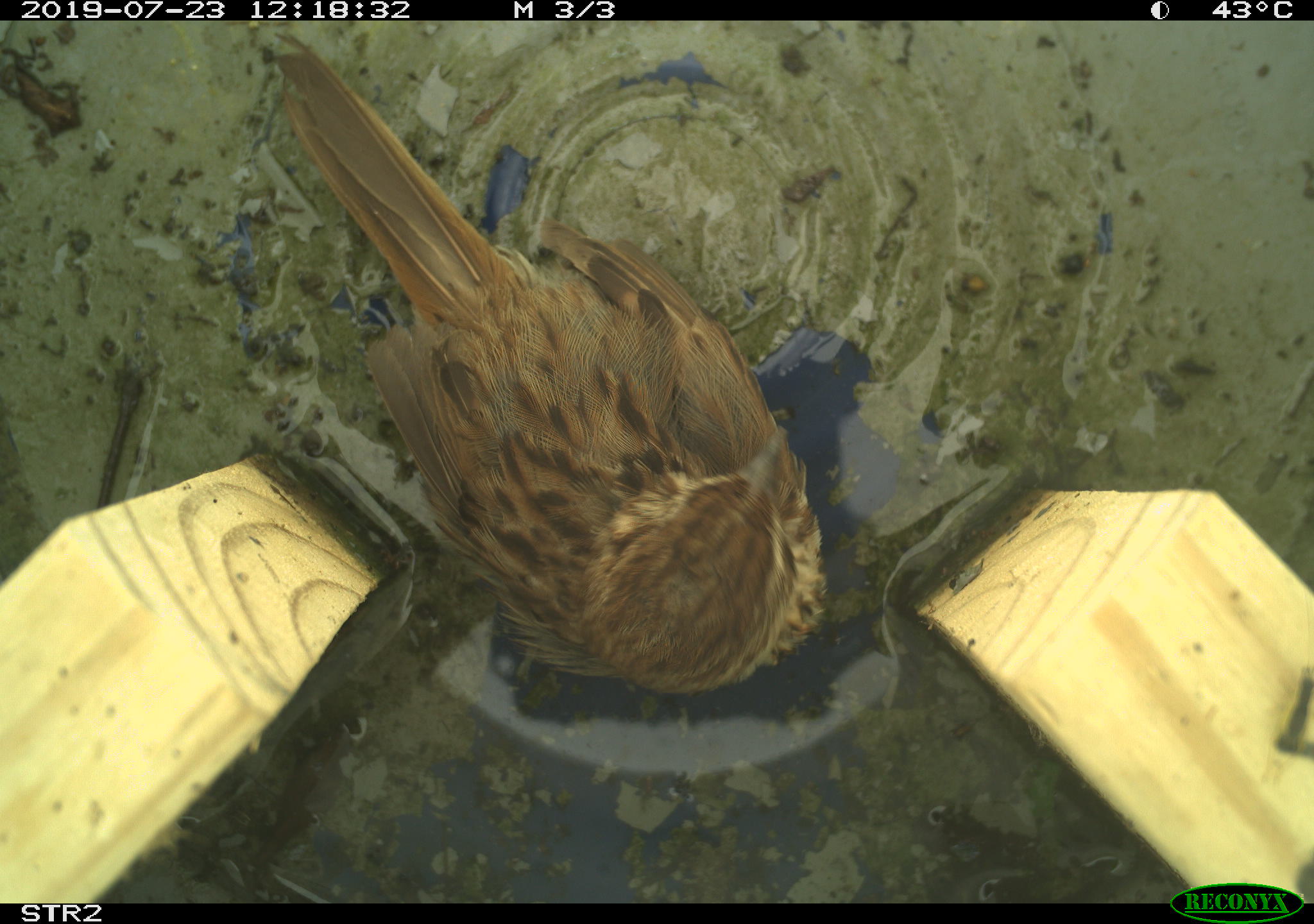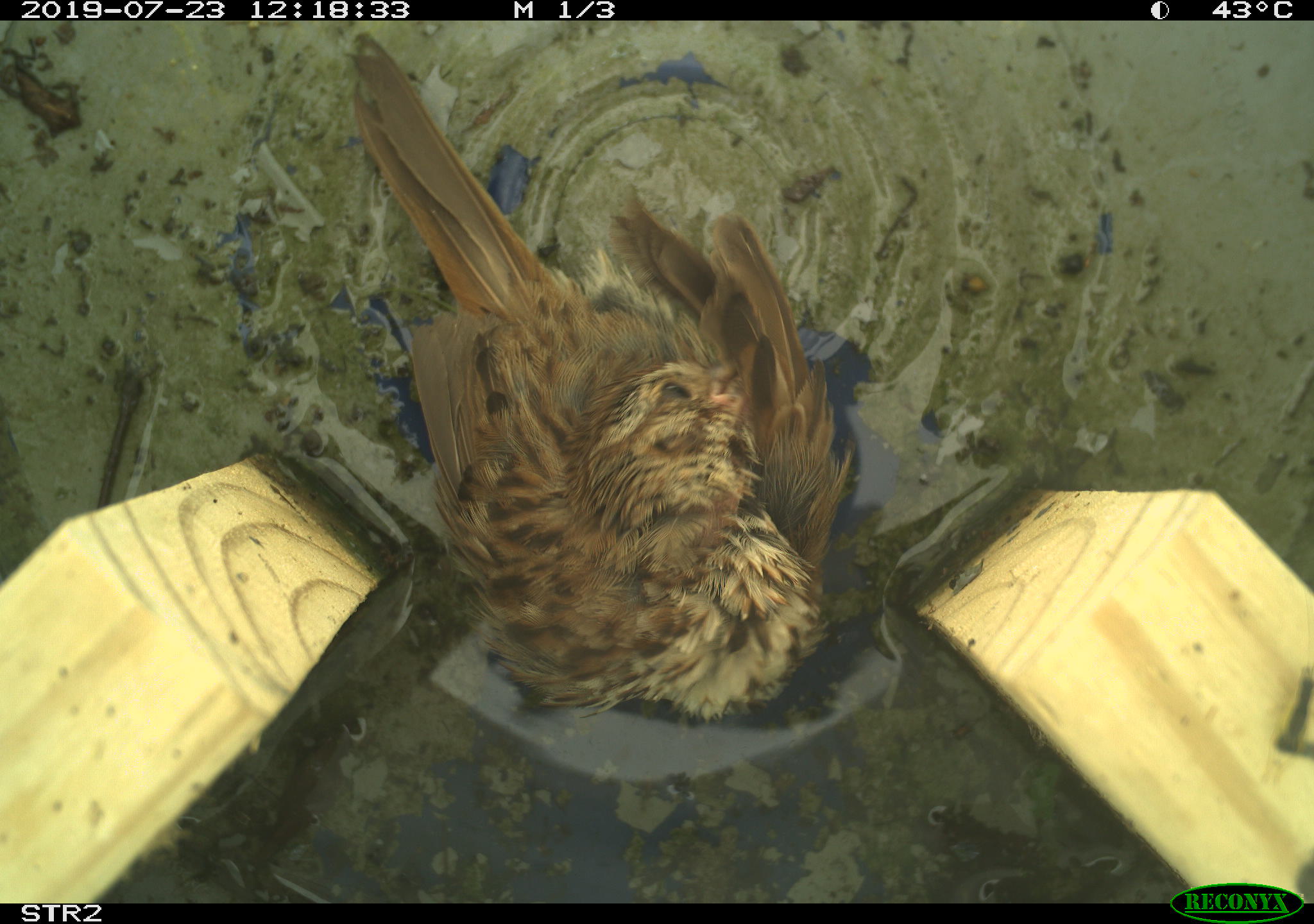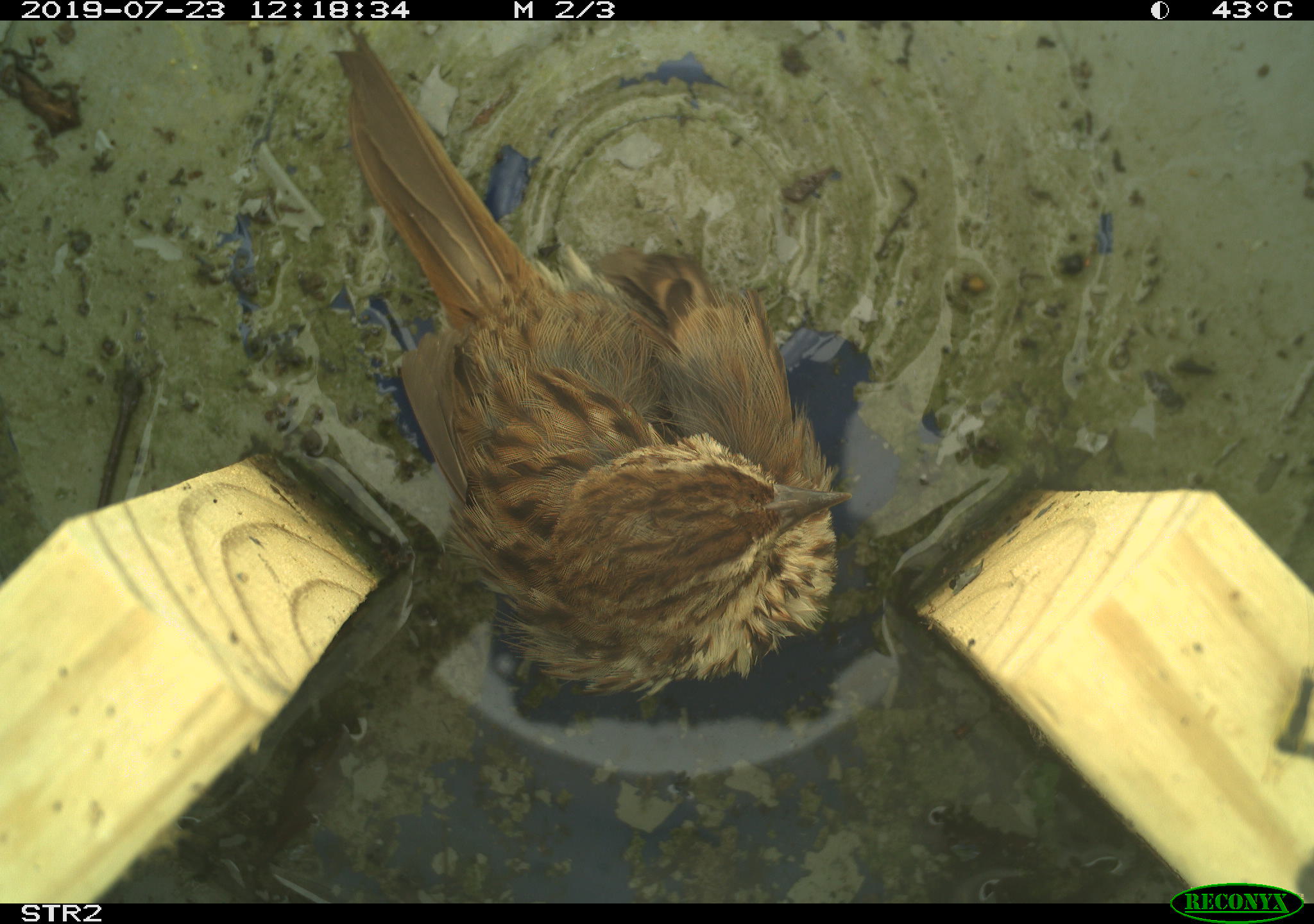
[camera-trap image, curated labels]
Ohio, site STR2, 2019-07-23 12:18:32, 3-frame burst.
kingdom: Animalia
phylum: Chordata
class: Aves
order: Passeriformes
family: Passerellidae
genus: Melospiza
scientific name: Melospiza melodia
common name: song sparrow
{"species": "song sparrow (Melospiza melodia)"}